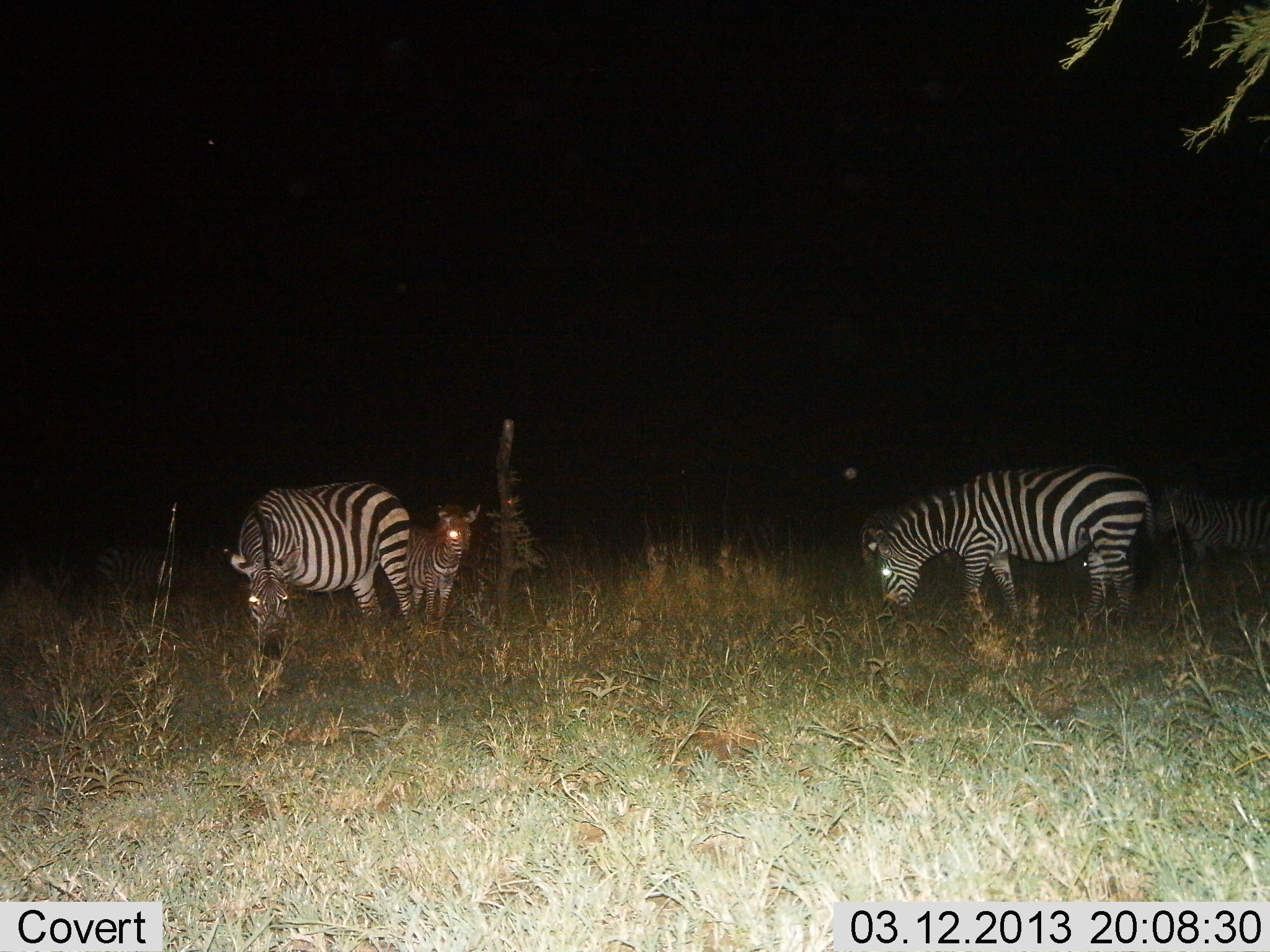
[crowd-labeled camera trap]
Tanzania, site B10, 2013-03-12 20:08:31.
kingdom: Animalia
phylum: Chordata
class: Mammalia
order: Perissodactyla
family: Equidae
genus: Equus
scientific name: Equus quagga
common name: plains zebra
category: zebra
Zebra (plains zebra) (Equus quagga), count 4. Behavior (volunteer vote fractions): standing 83%, resting 0%, moving 12%, interacting 0%. Young present (vote fraction): 71%. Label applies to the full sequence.